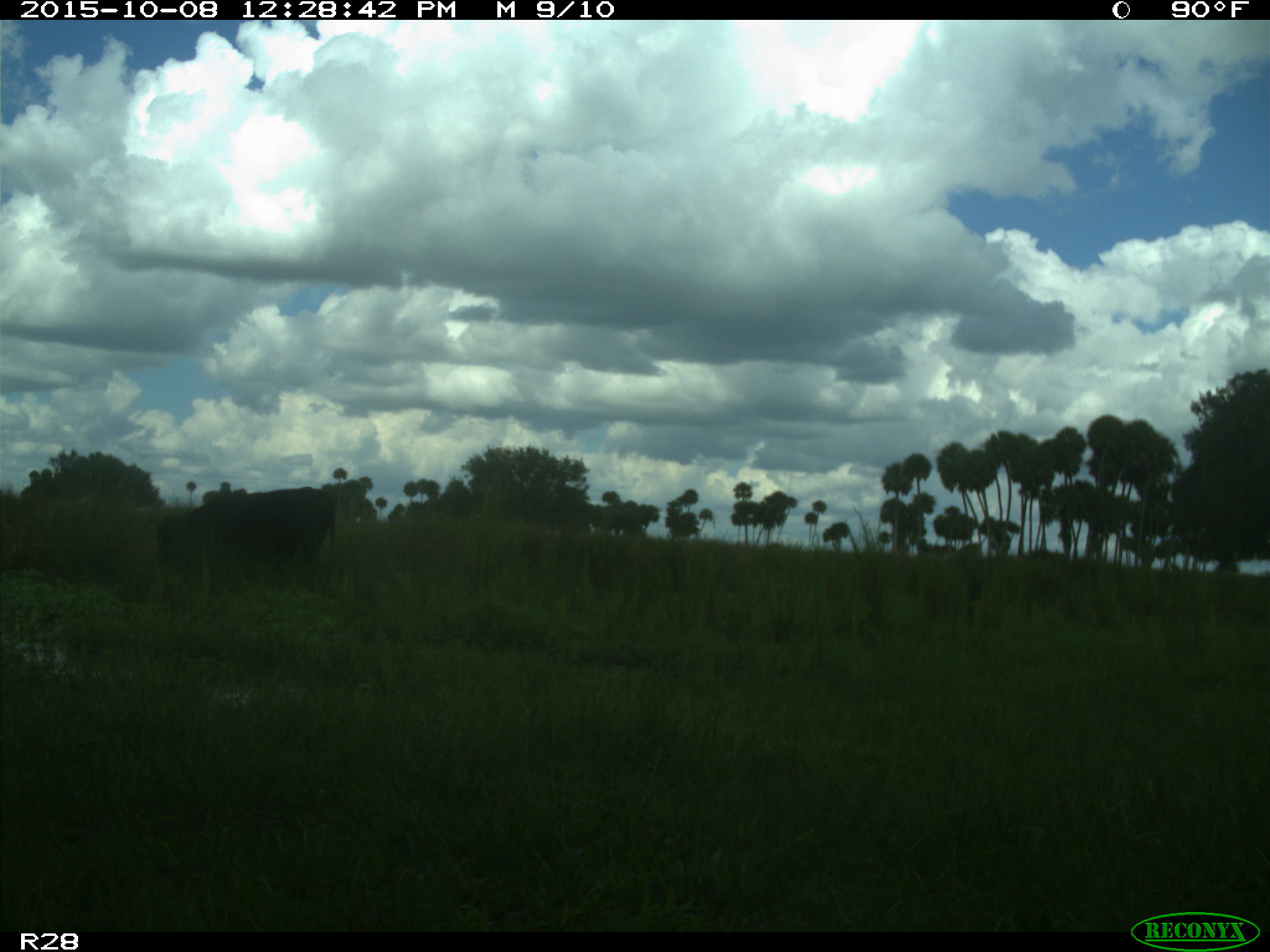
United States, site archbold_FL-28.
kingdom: Animalia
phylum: Chordata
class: Mammalia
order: Artiodactyla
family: Bovidae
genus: Bos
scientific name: Bos taurus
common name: domestic cow